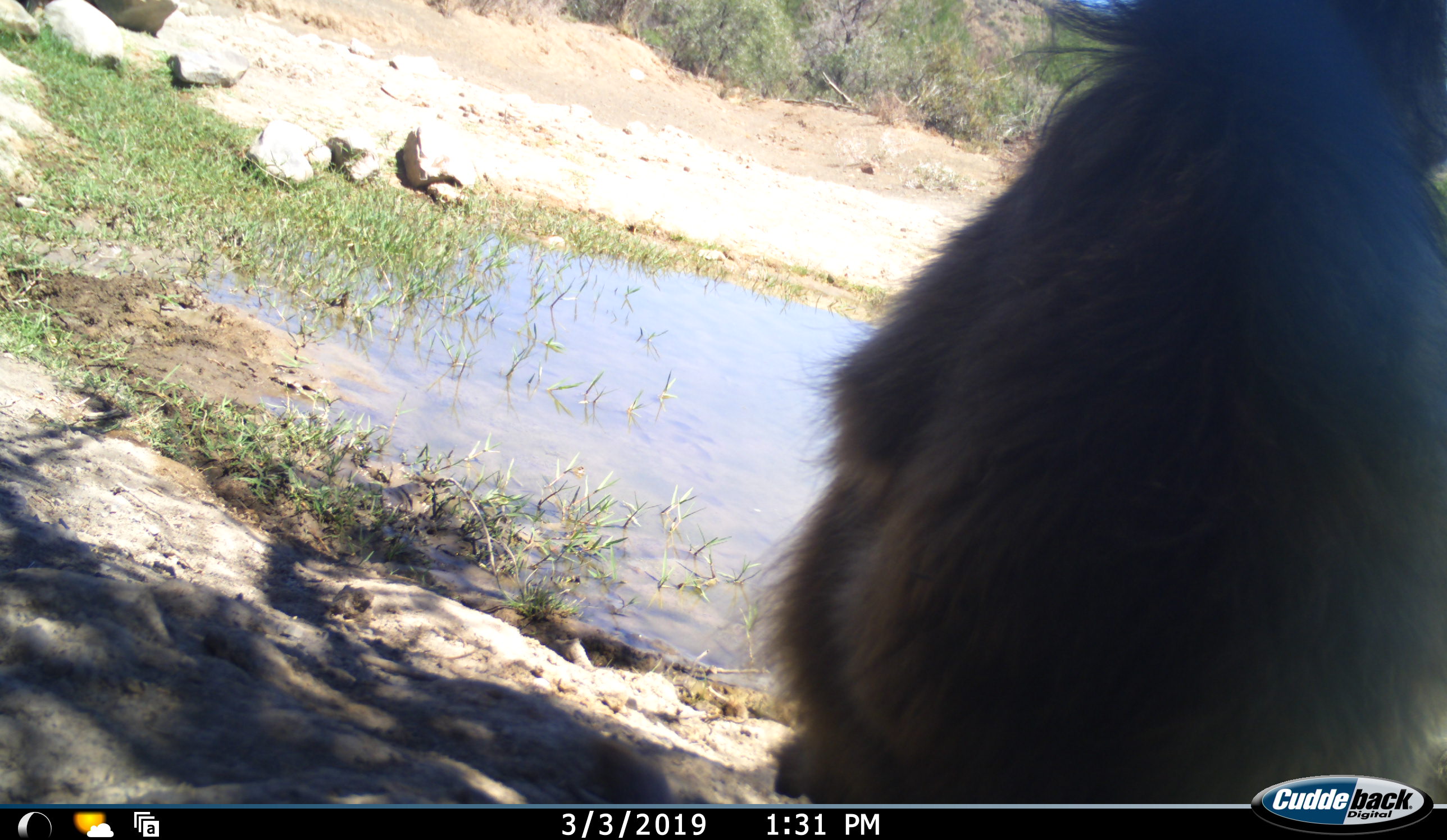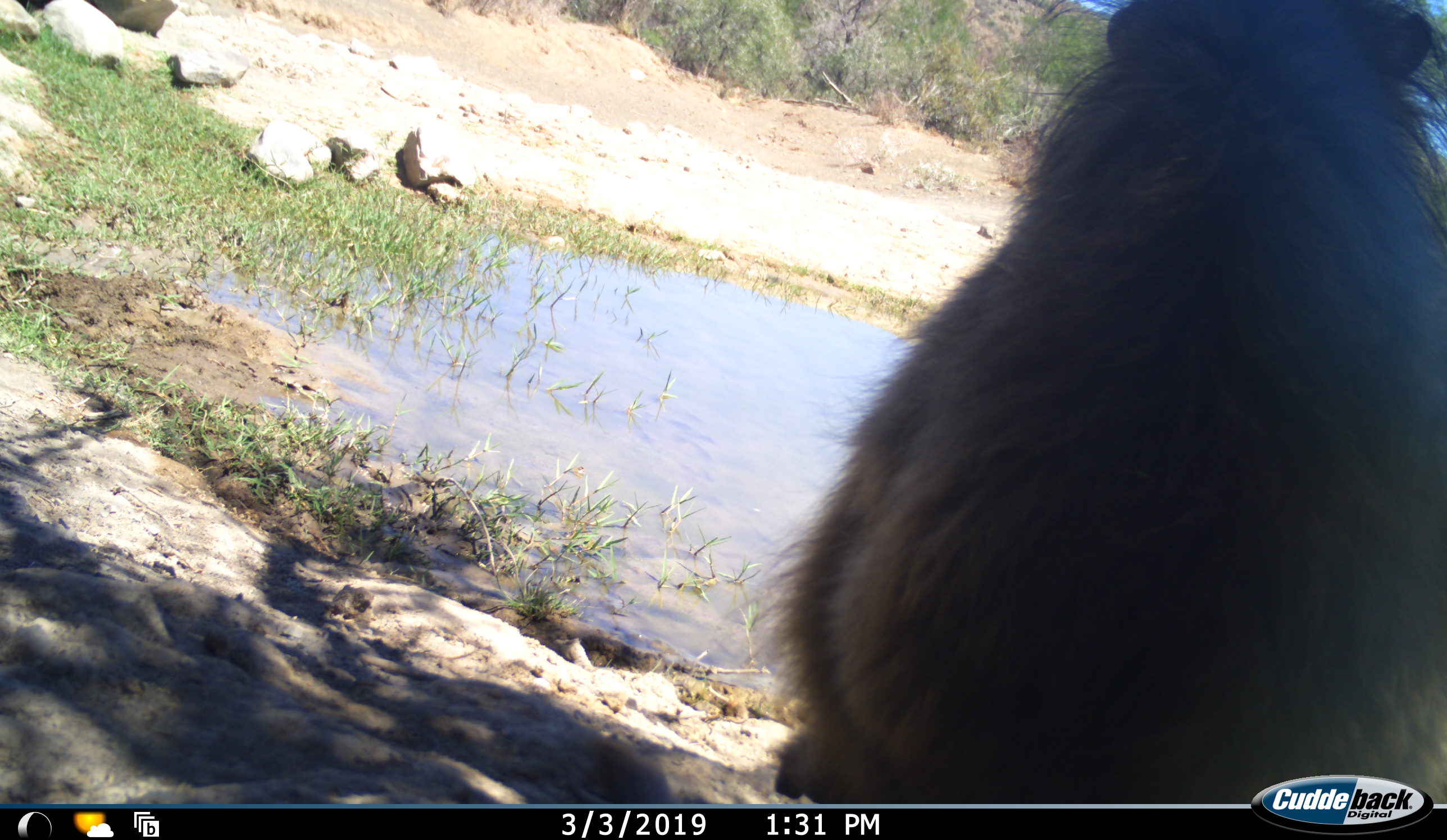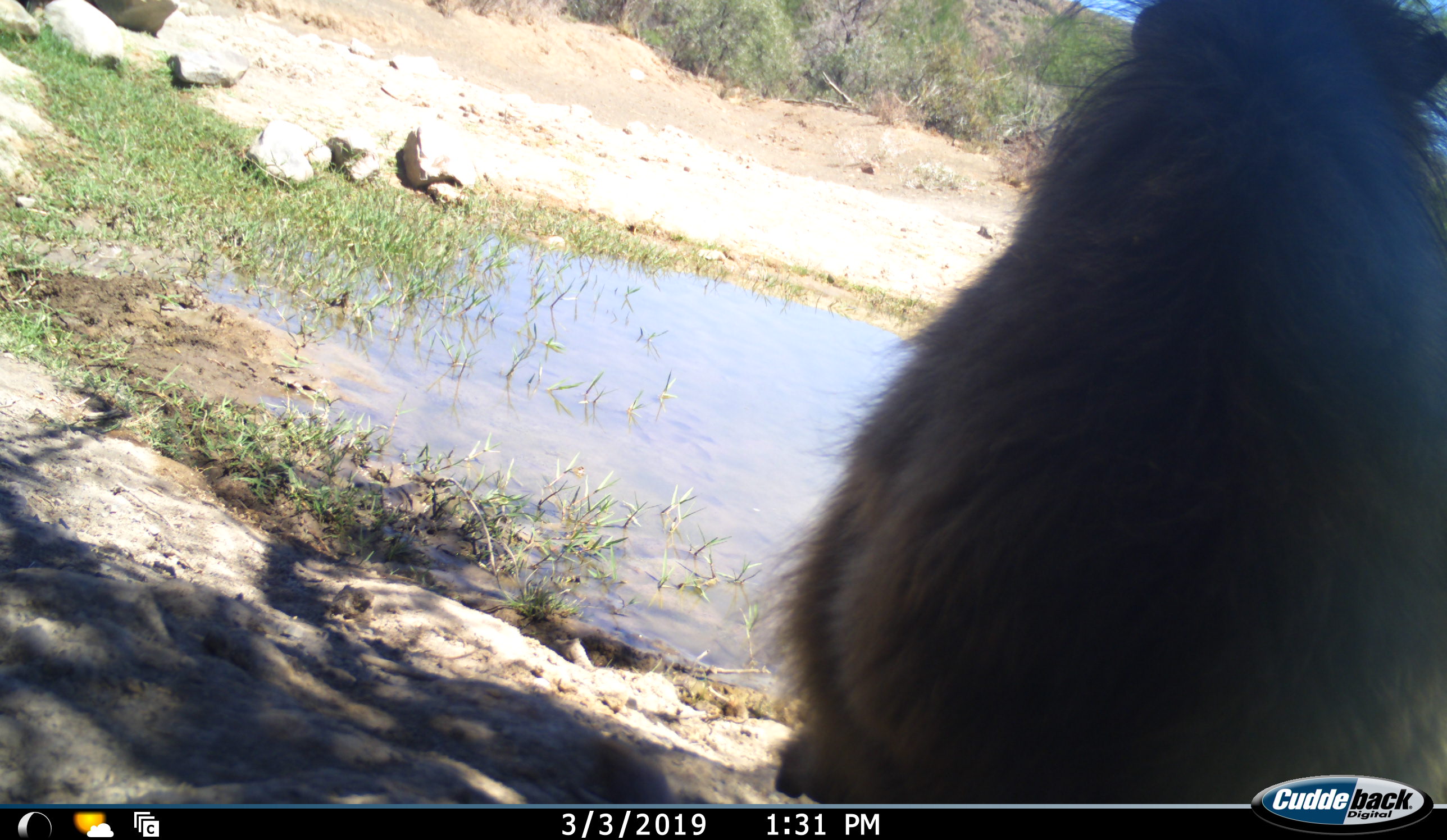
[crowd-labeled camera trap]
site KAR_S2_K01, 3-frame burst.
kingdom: Animalia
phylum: Chordata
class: Mammalia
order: Primates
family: Cercopithecidae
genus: Papio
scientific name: Papio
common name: baboon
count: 1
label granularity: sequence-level